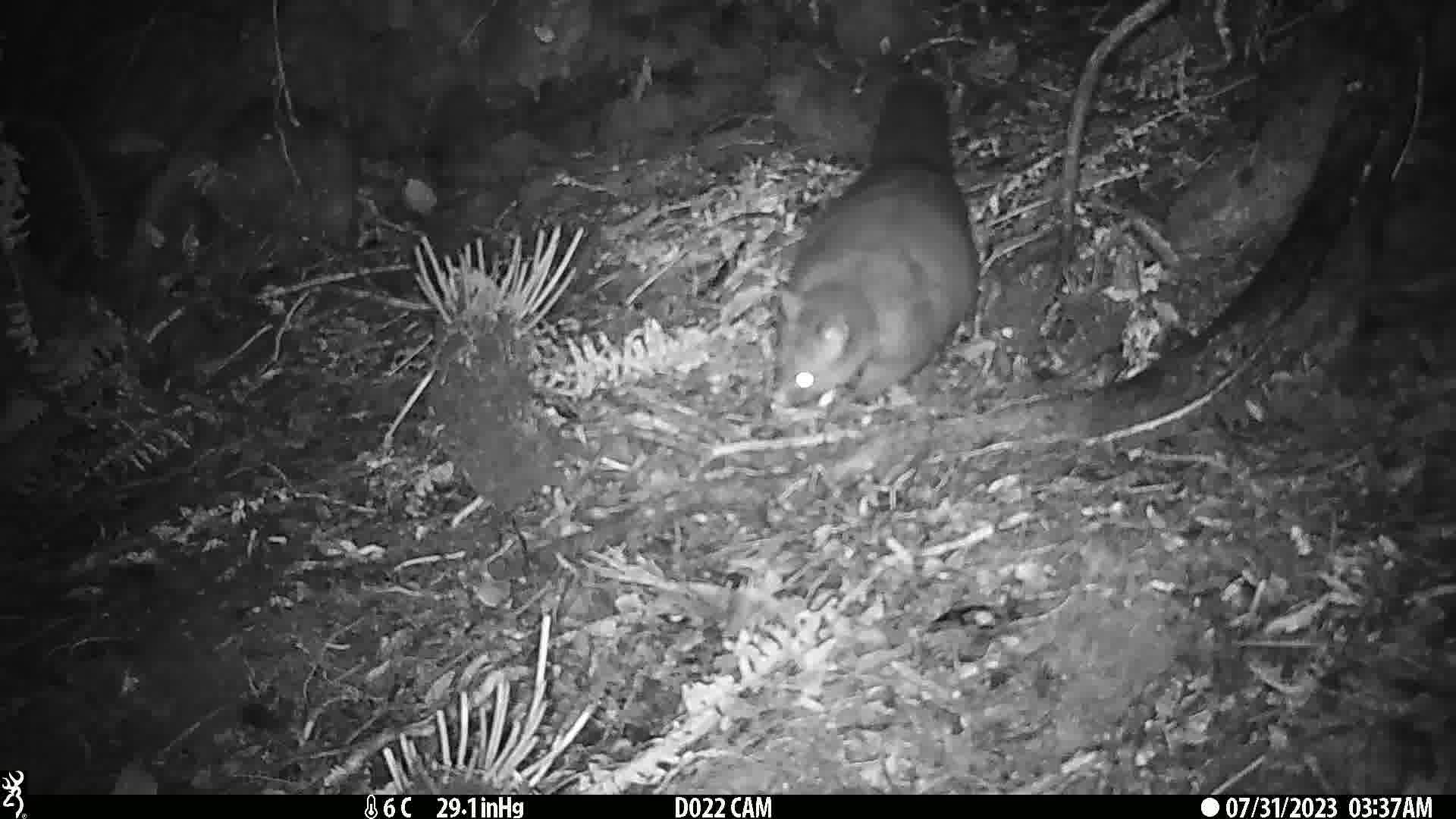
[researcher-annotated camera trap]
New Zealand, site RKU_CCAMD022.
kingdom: Animalia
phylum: Chordata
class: Mammalia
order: Diprotodontia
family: Phalangeridae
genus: Trichosurus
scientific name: Trichosurus vulpecula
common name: common brushtail possum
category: possum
Possum (common brushtail possum) (Trichosurus vulpecula).